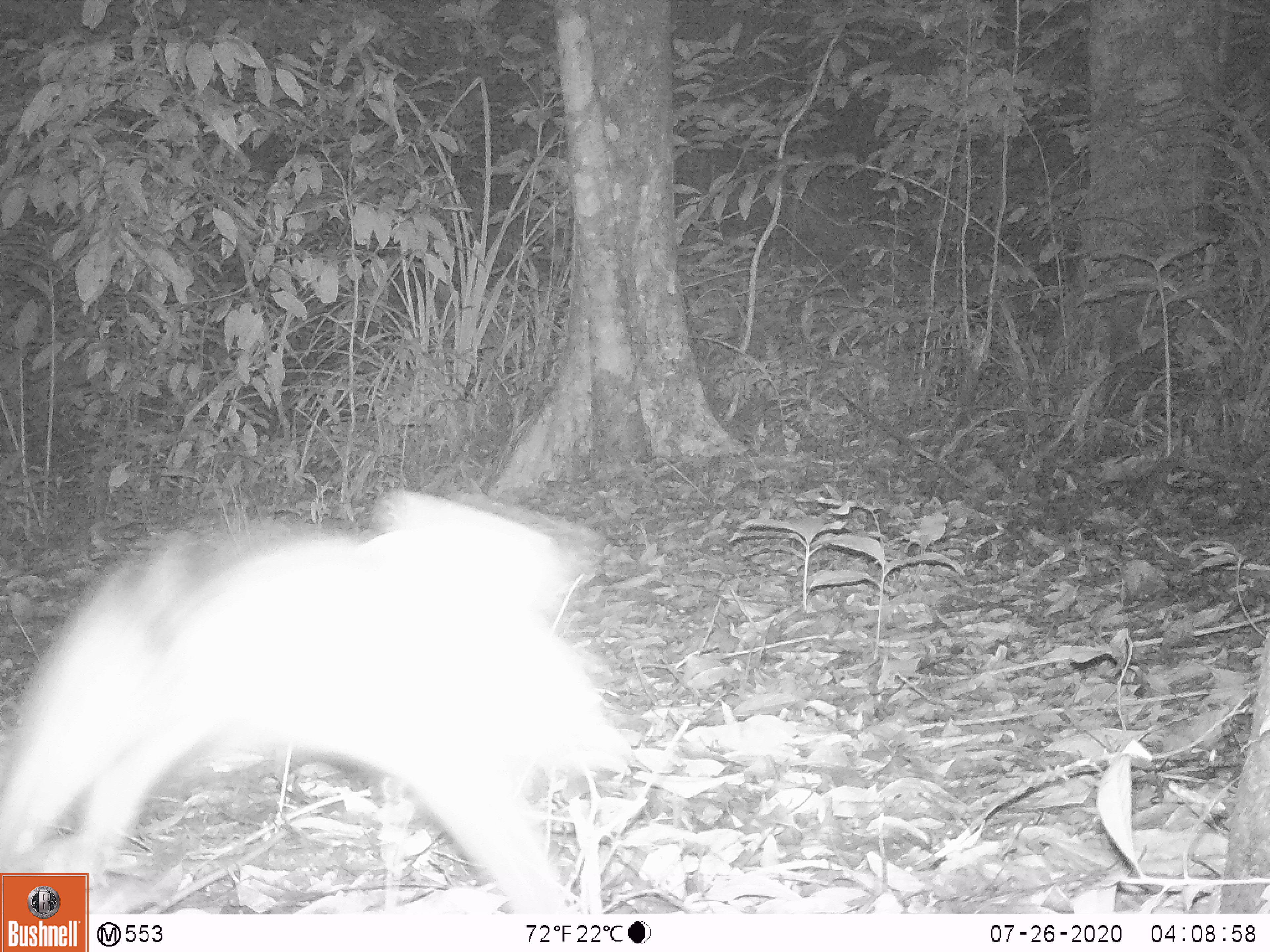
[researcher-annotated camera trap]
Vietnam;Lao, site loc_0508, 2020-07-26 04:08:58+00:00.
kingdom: Animalia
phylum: Chordata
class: Mammalia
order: Lagomorpha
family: Leporidae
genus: Nesolagus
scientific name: Nesolagus timminsi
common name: annamite striped rabbit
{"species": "annamite striped rabbit (Nesolagus timminsi)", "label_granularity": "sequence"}